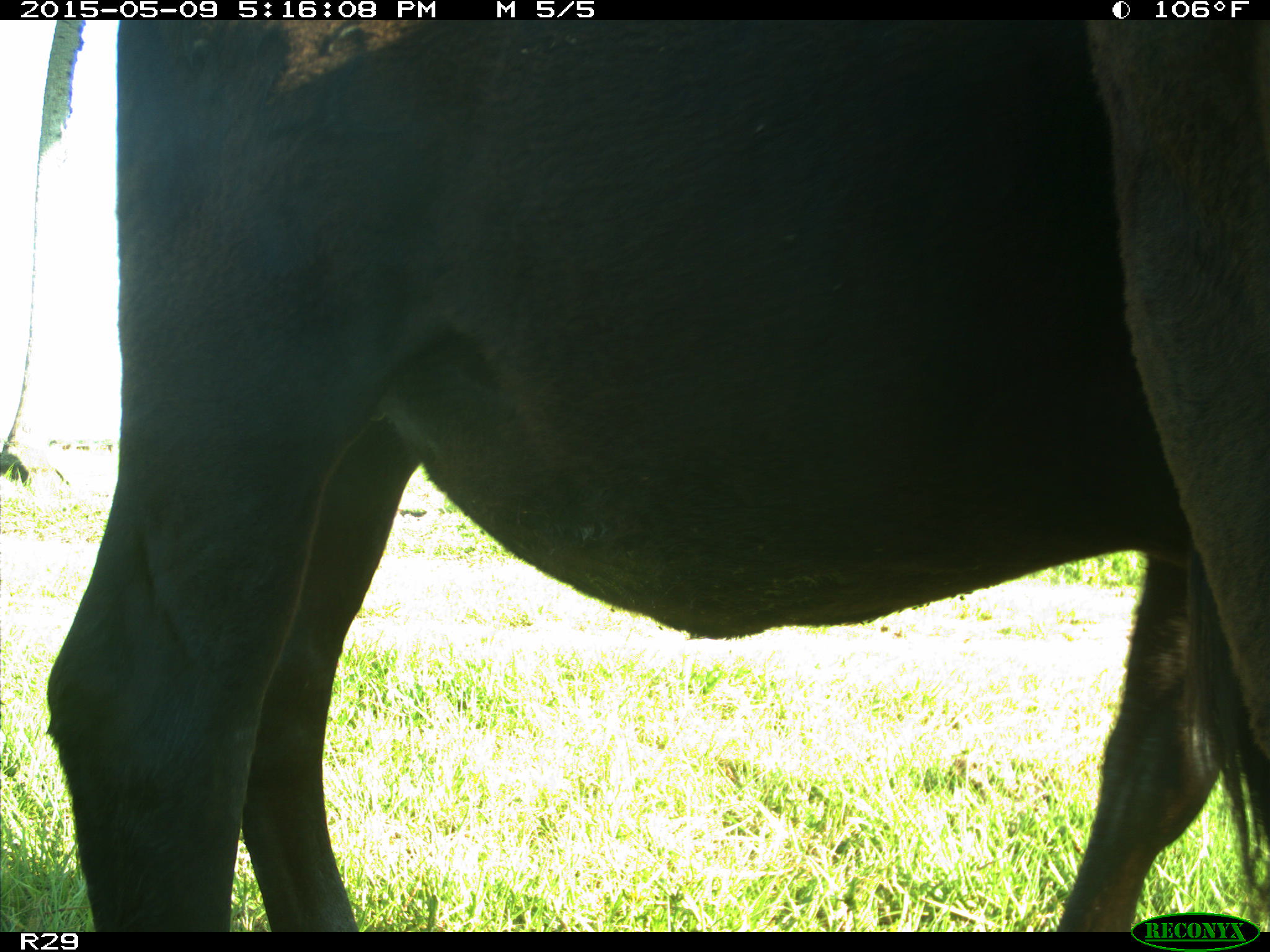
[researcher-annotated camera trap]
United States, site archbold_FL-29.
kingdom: Animalia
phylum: Chordata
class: Mammalia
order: Artiodactyla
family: Bovidae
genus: Bos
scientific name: Bos taurus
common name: domestic cow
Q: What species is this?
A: Bos taurus (domestic cow).